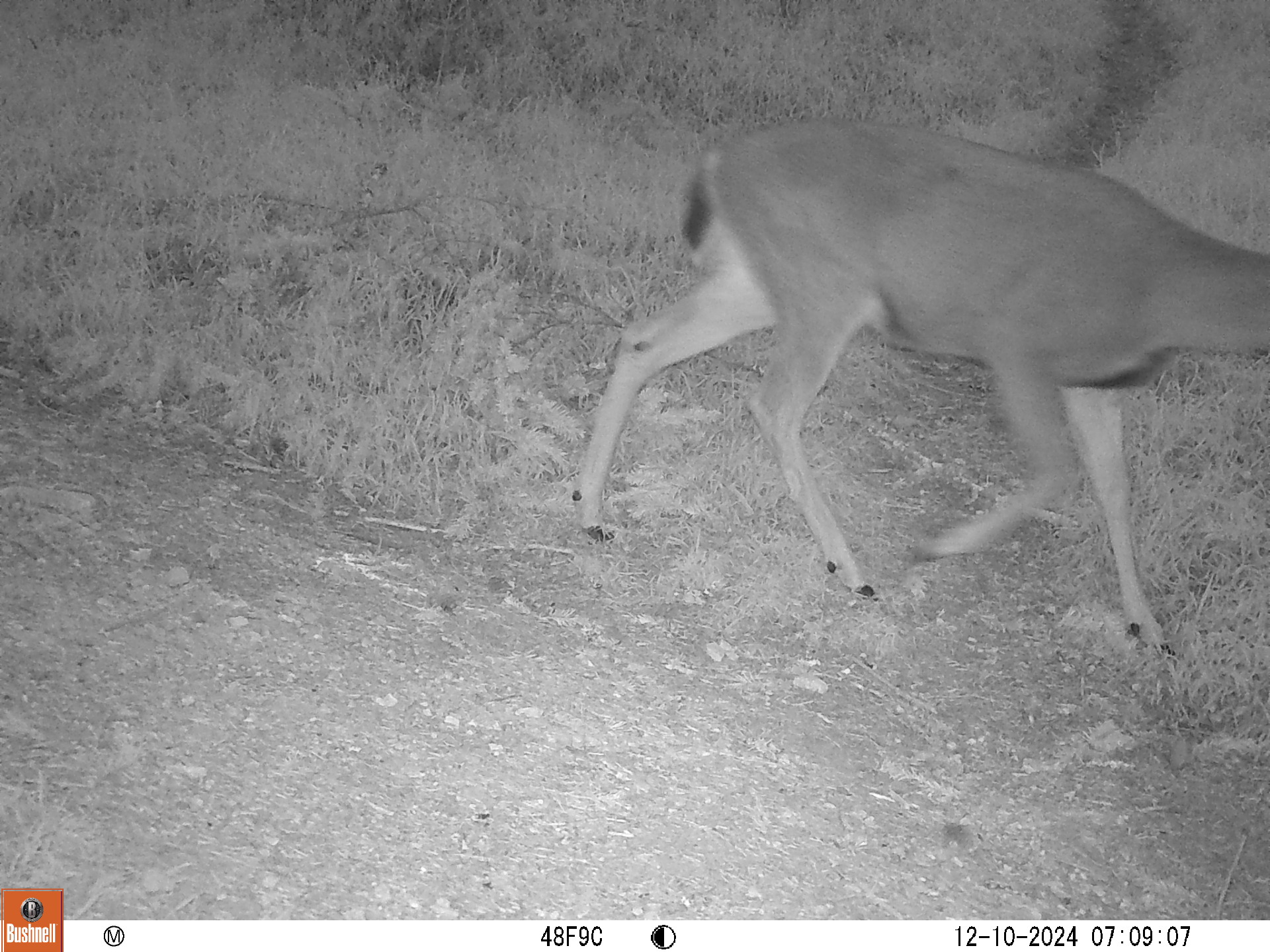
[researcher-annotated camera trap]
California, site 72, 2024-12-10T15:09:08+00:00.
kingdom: Animalia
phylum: Chordata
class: Mammalia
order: Artiodactyla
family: Cervidae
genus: Odocoileus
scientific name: Odocoileus hemionus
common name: mule deer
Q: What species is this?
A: Mule deer (Odocoileus hemionus).